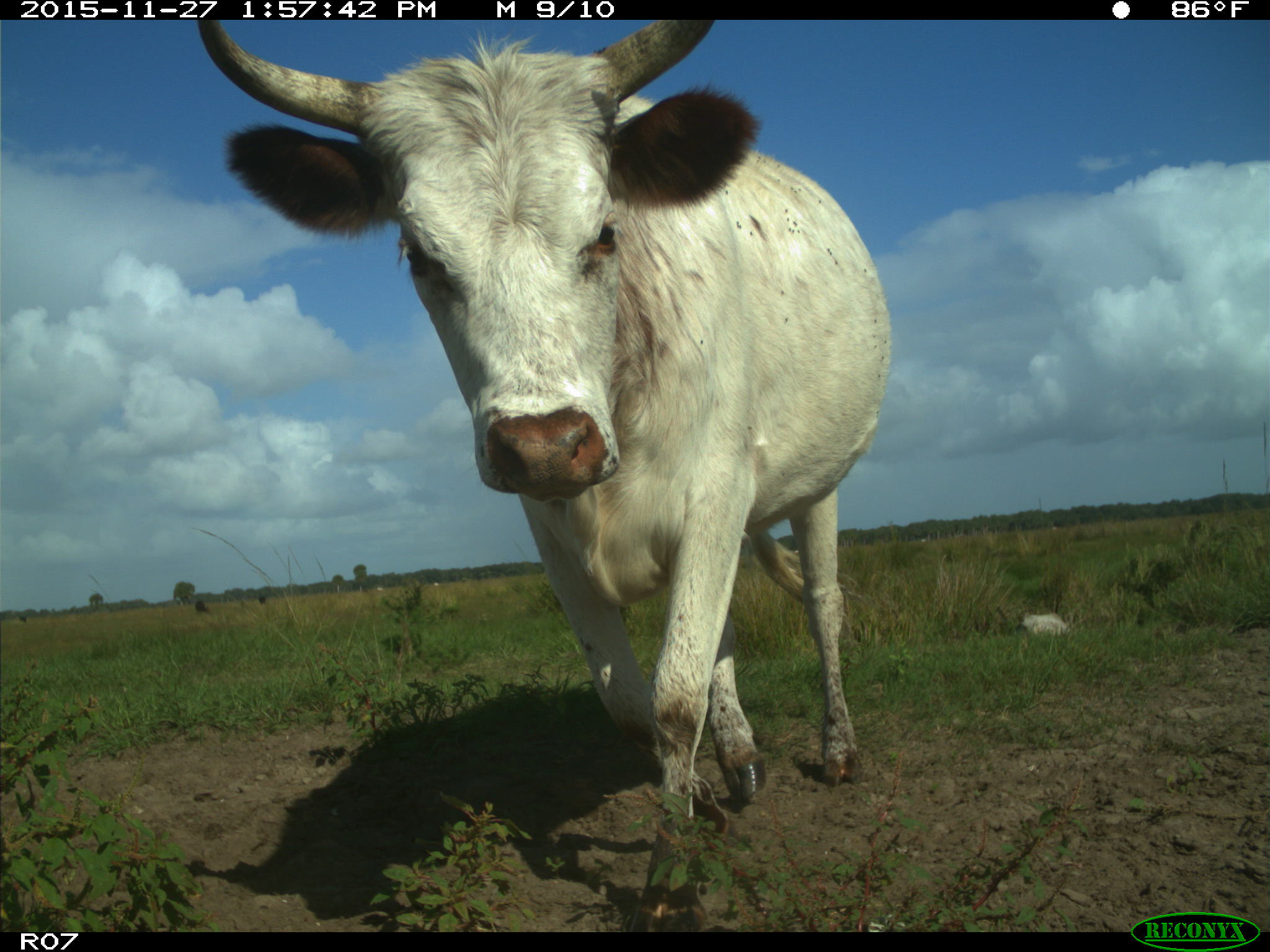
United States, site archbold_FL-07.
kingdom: Animalia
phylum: Chordata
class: Mammalia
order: Artiodactyla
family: Bovidae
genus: Bos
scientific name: Bos taurus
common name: domestic cow